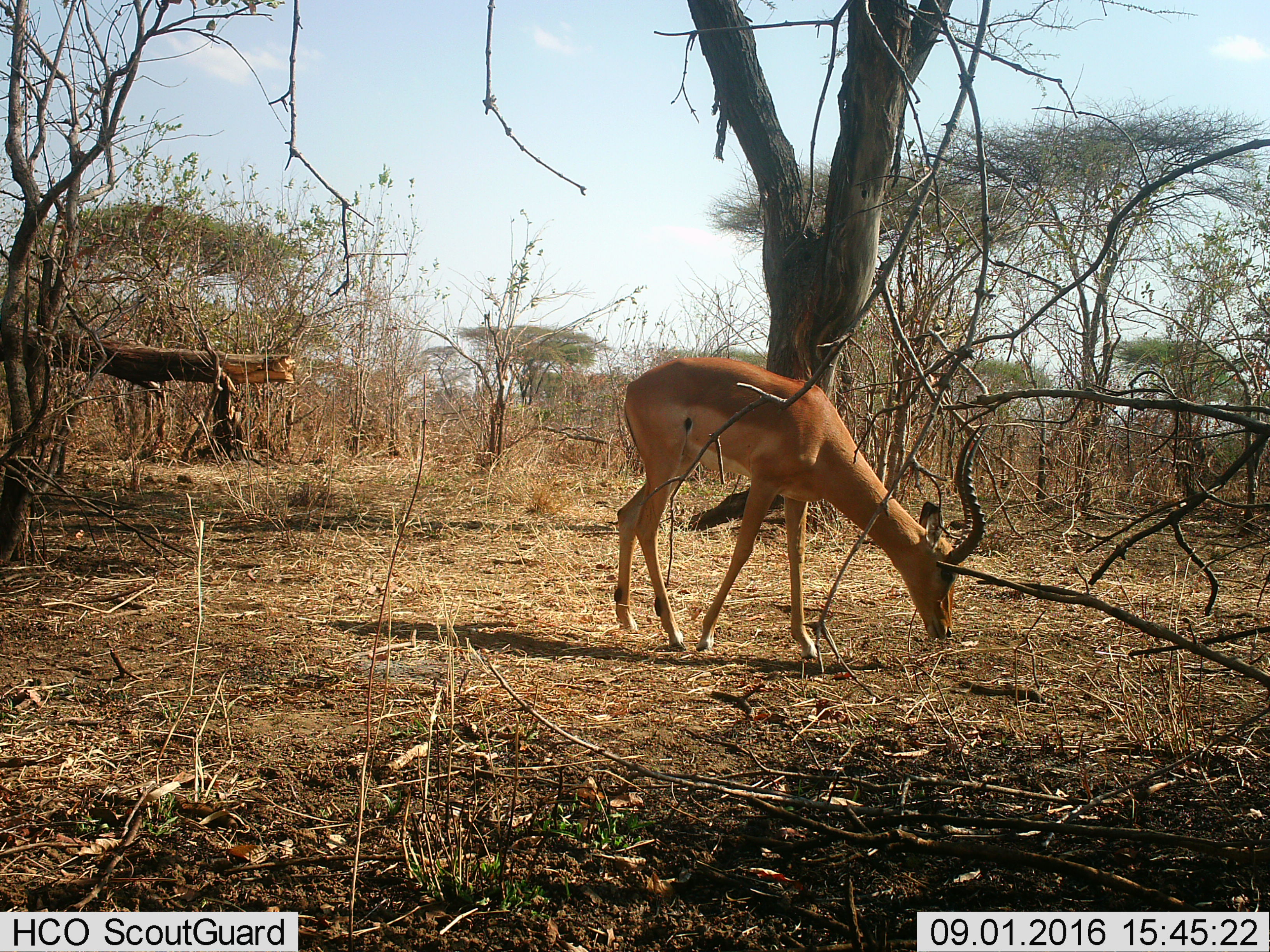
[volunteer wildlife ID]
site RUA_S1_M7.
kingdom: Animalia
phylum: Chordata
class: Mammalia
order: Artiodactyla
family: Bovidae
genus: Aepyceros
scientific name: Aepyceros melampus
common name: impala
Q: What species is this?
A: Impala (Aepyceros melampus).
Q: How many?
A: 1.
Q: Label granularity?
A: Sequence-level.